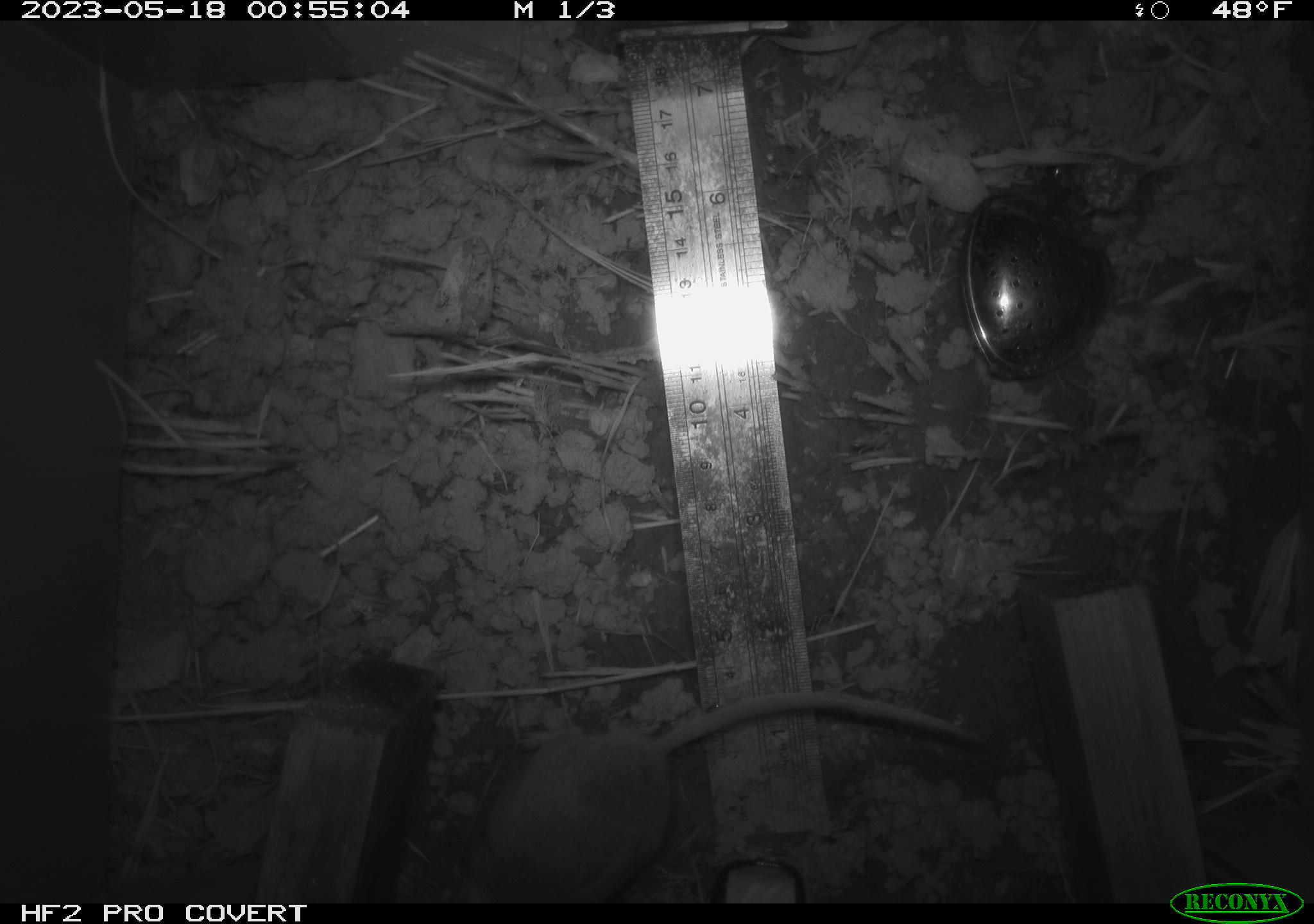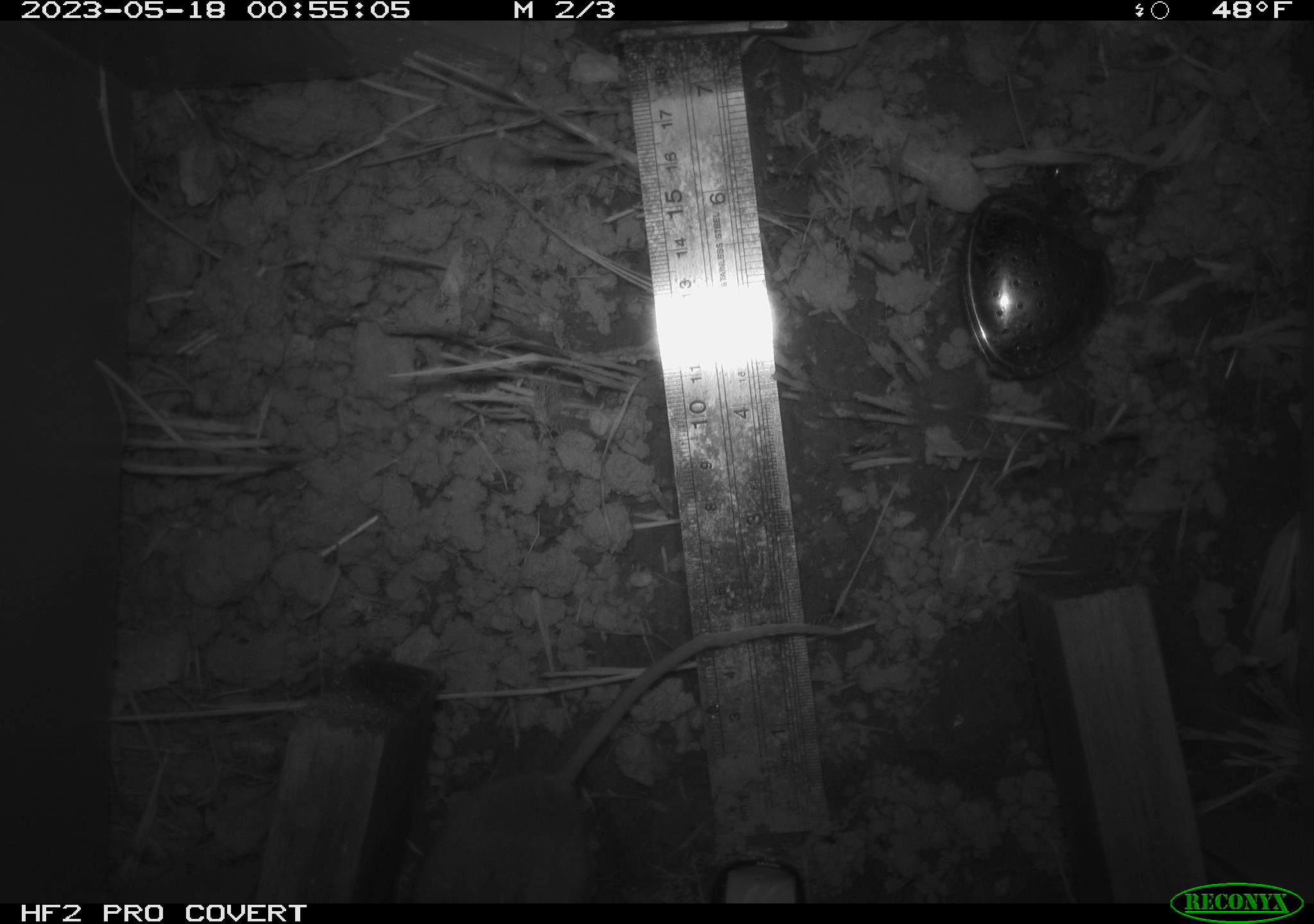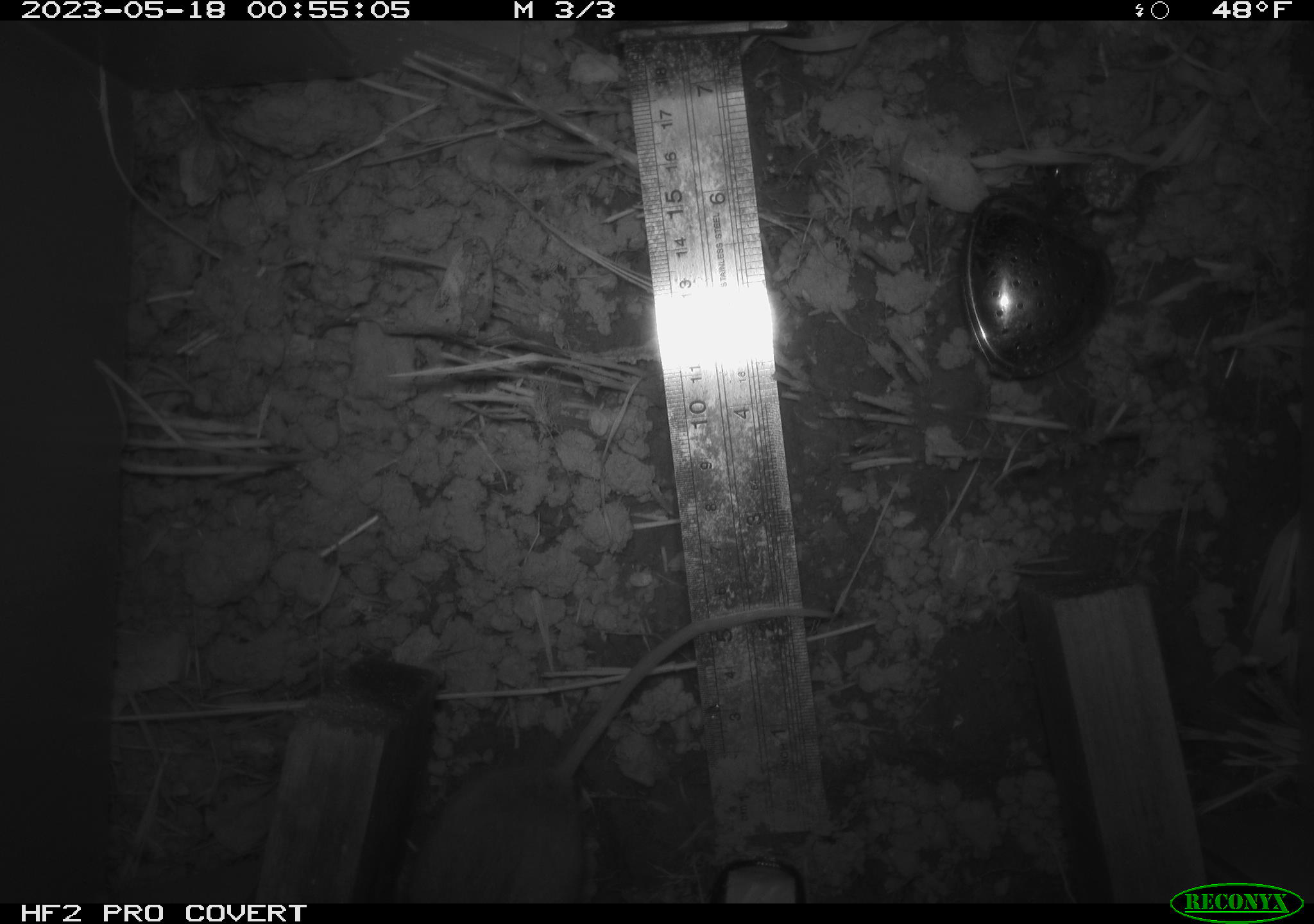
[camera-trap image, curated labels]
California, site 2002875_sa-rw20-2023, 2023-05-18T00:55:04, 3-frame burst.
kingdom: Animalia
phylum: Chordata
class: Mammalia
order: Rodentia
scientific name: Rodentia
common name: rodent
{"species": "rodent (Rodentia)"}